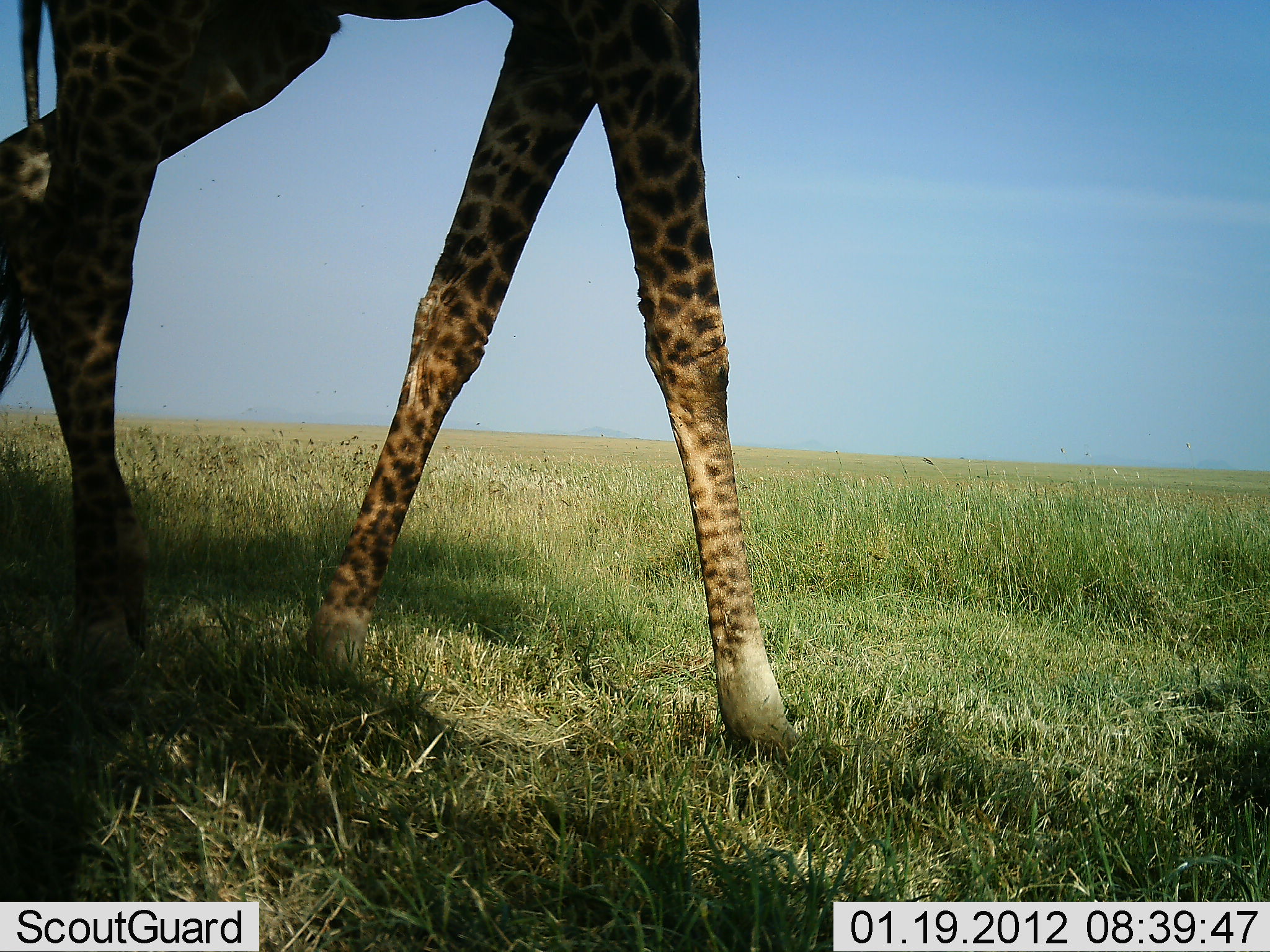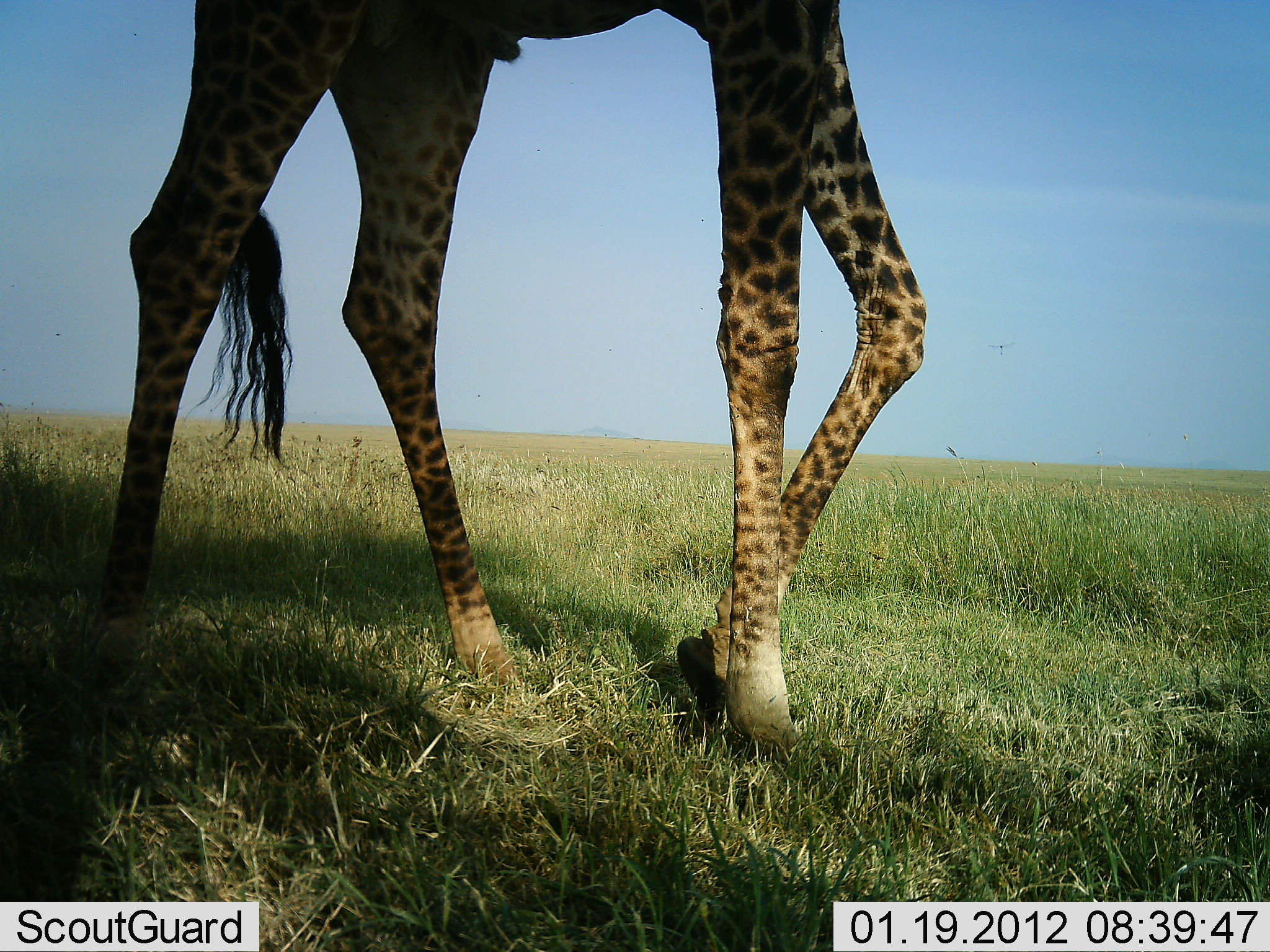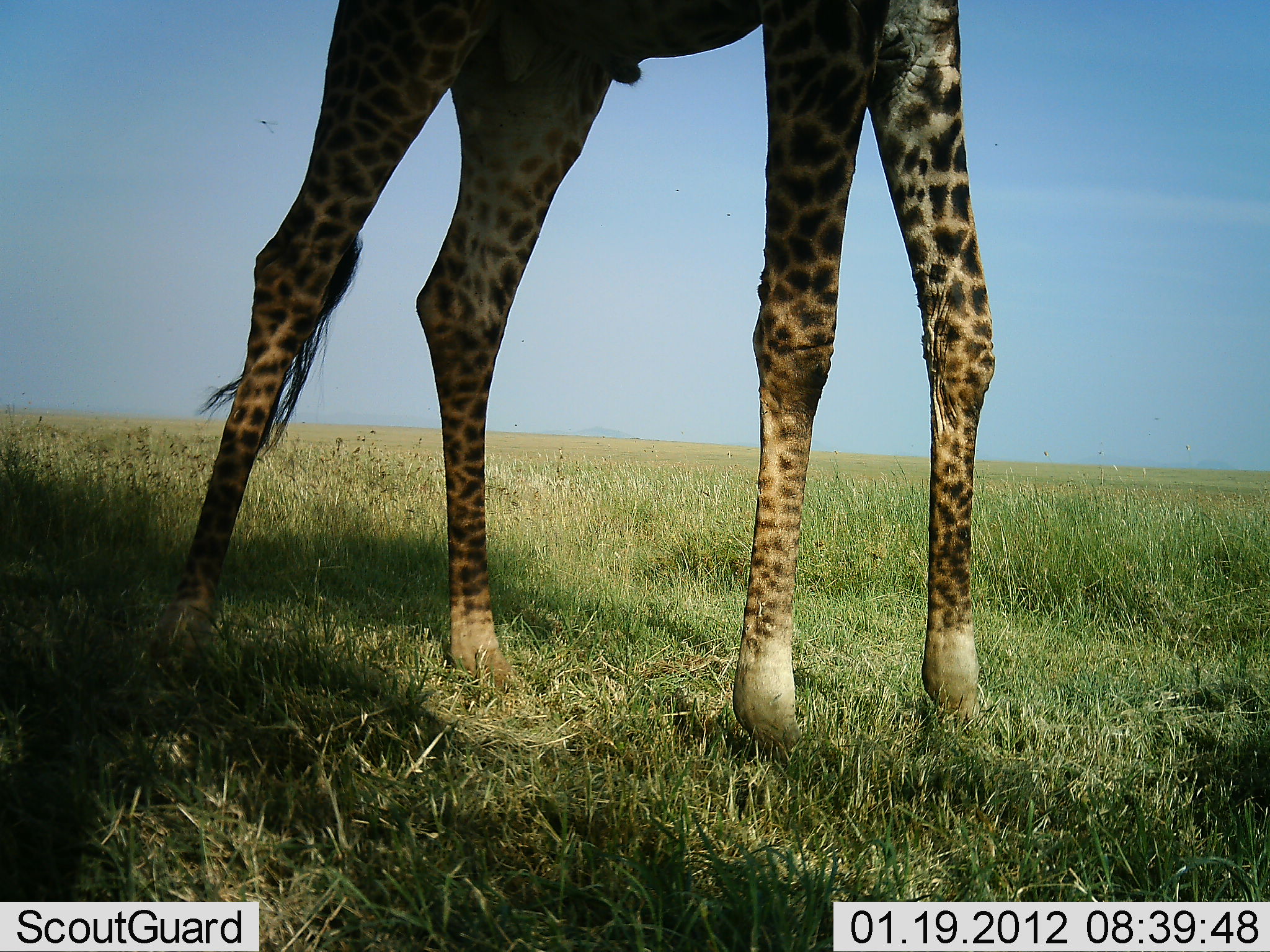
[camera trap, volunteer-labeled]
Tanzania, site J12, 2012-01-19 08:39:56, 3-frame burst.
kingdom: Animalia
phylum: Chordata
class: Mammalia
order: Artiodactyla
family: Giraffidae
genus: Giraffa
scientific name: Giraffa camelopardalis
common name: giraffe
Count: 1.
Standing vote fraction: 14%.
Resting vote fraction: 0%.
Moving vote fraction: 93%.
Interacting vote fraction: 0%.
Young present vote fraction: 0%.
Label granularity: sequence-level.